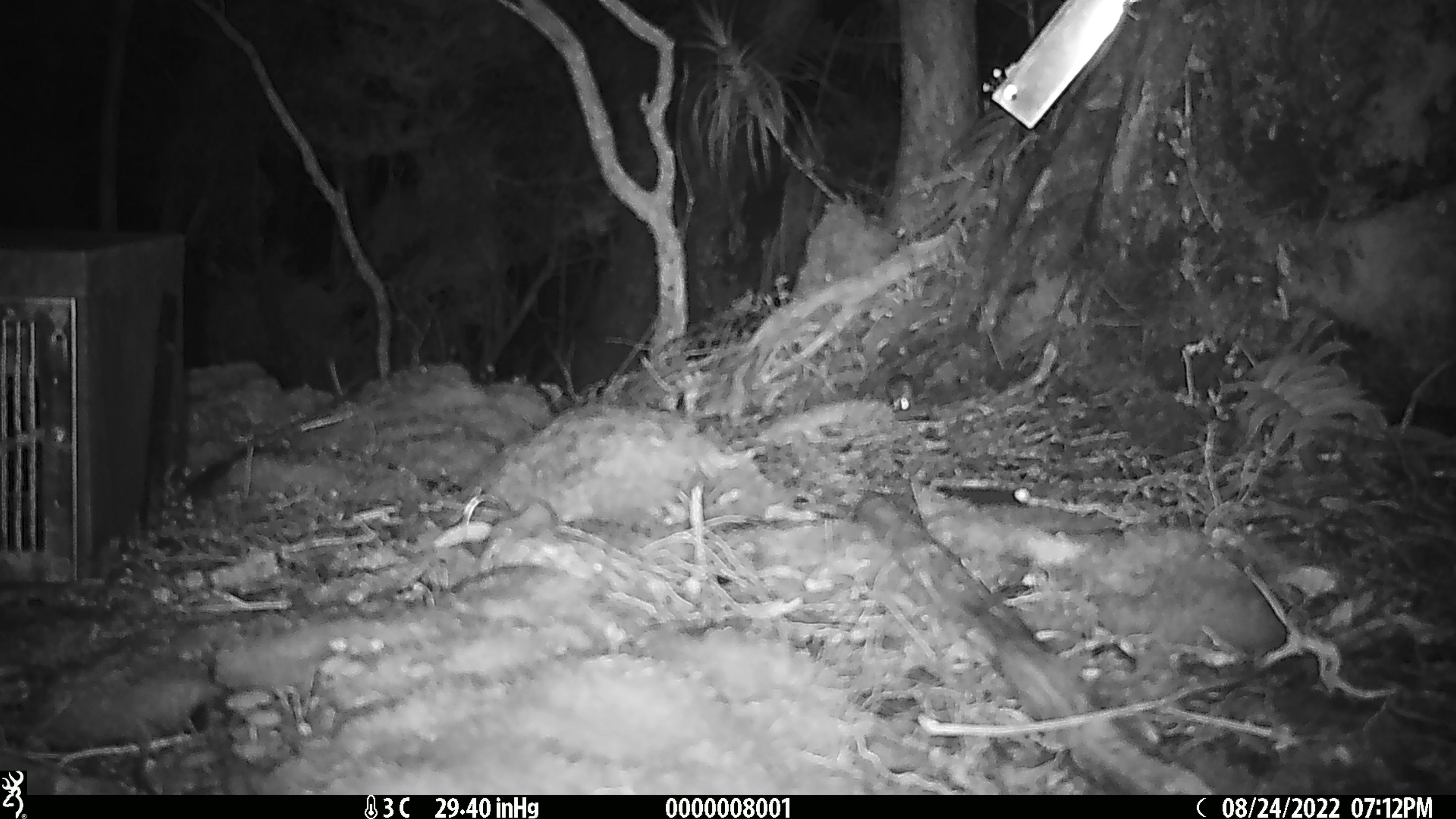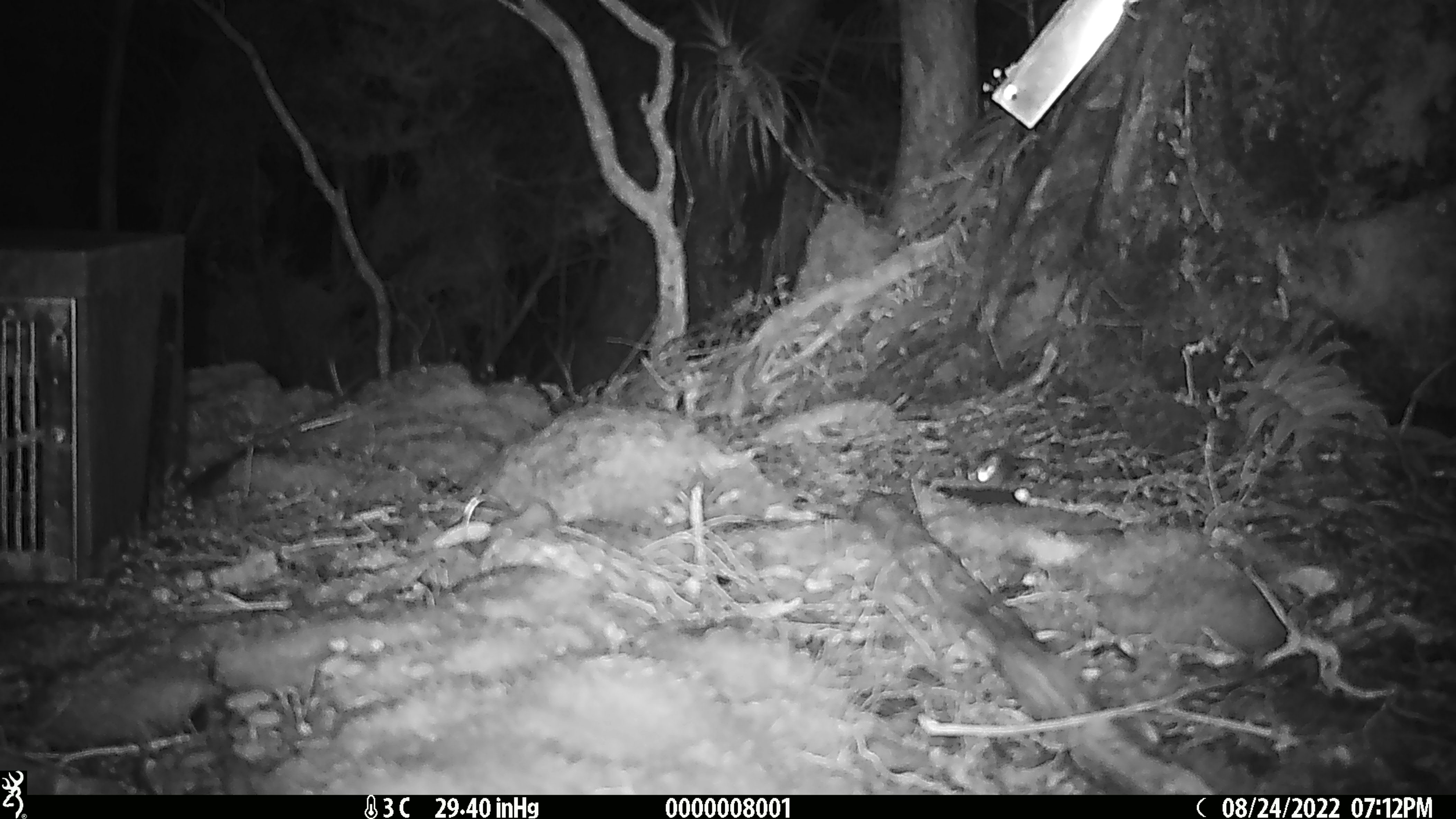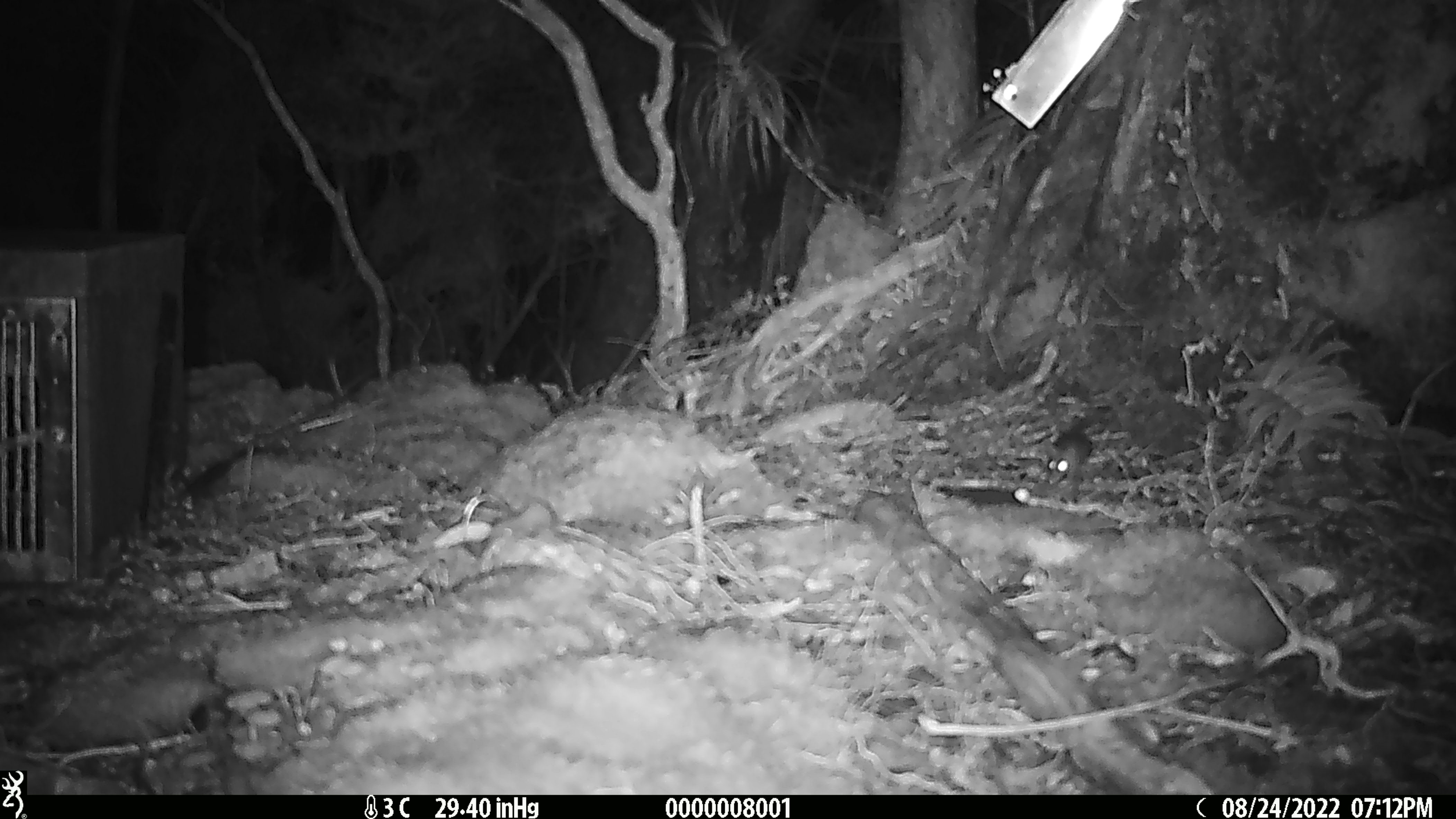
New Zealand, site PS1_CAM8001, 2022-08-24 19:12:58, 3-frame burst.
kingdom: Animalia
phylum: Chordata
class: Mammalia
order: Rodentia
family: Muridae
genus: Mus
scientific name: Mus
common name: mouse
Mouse (Mus).